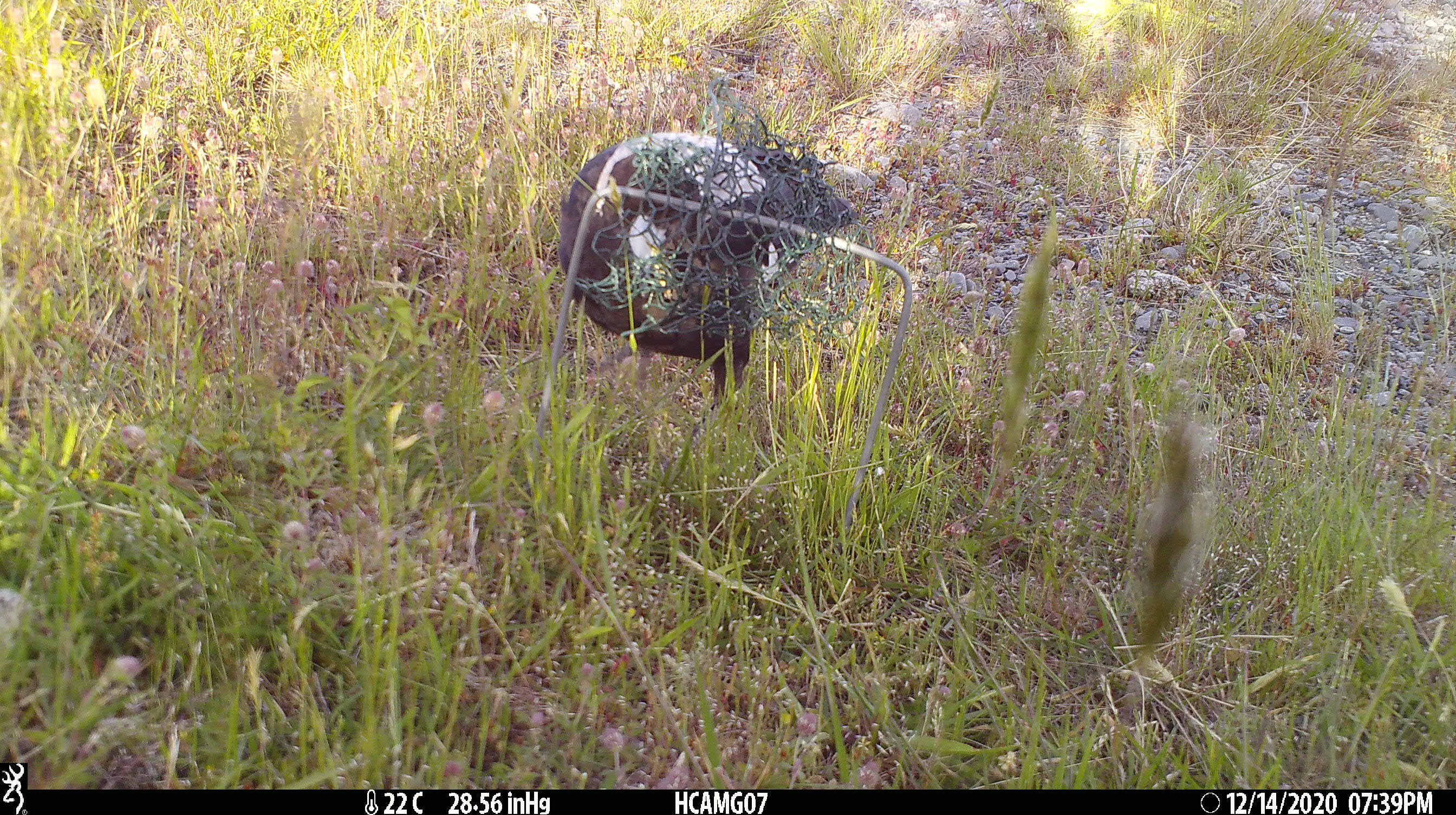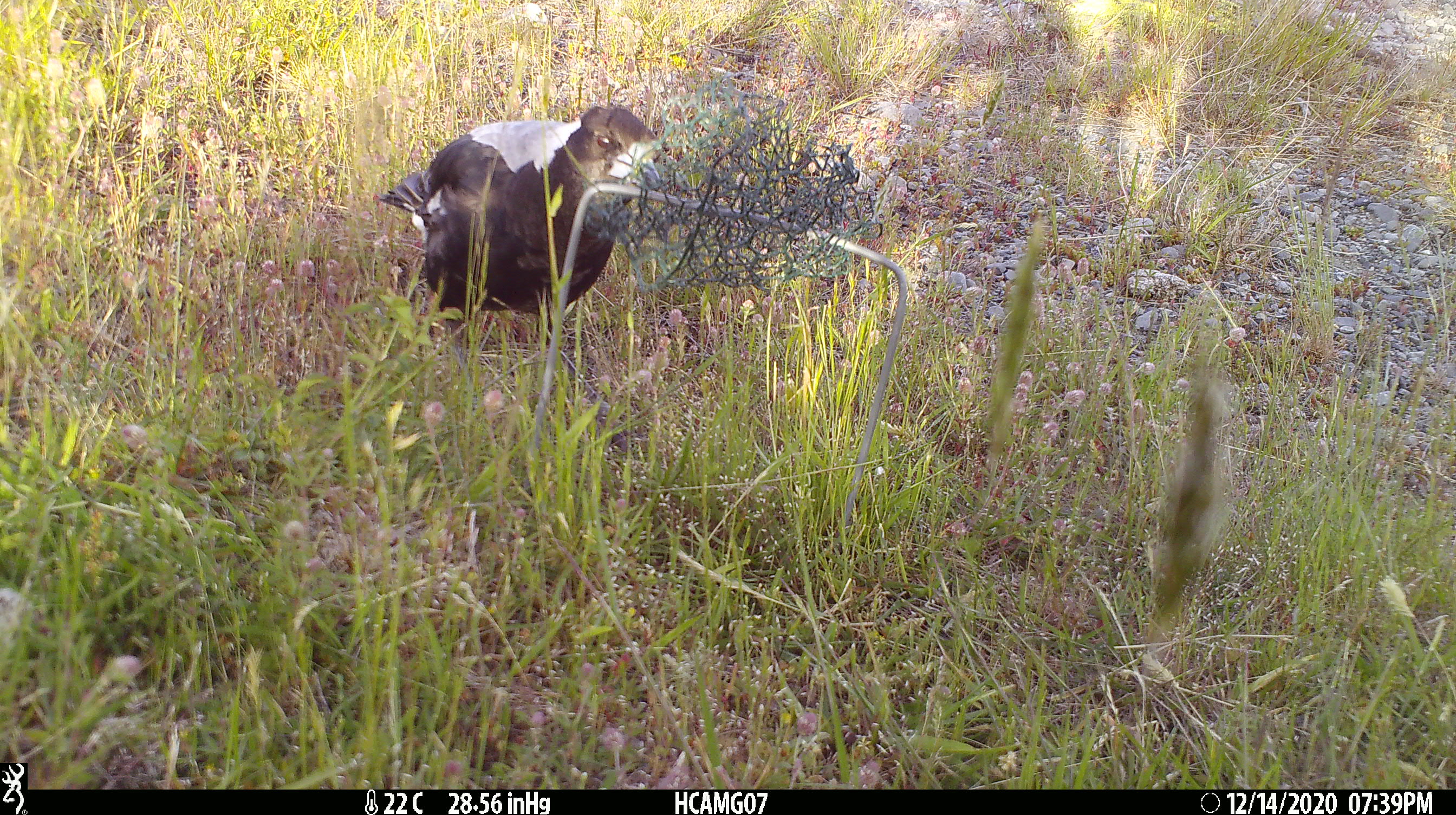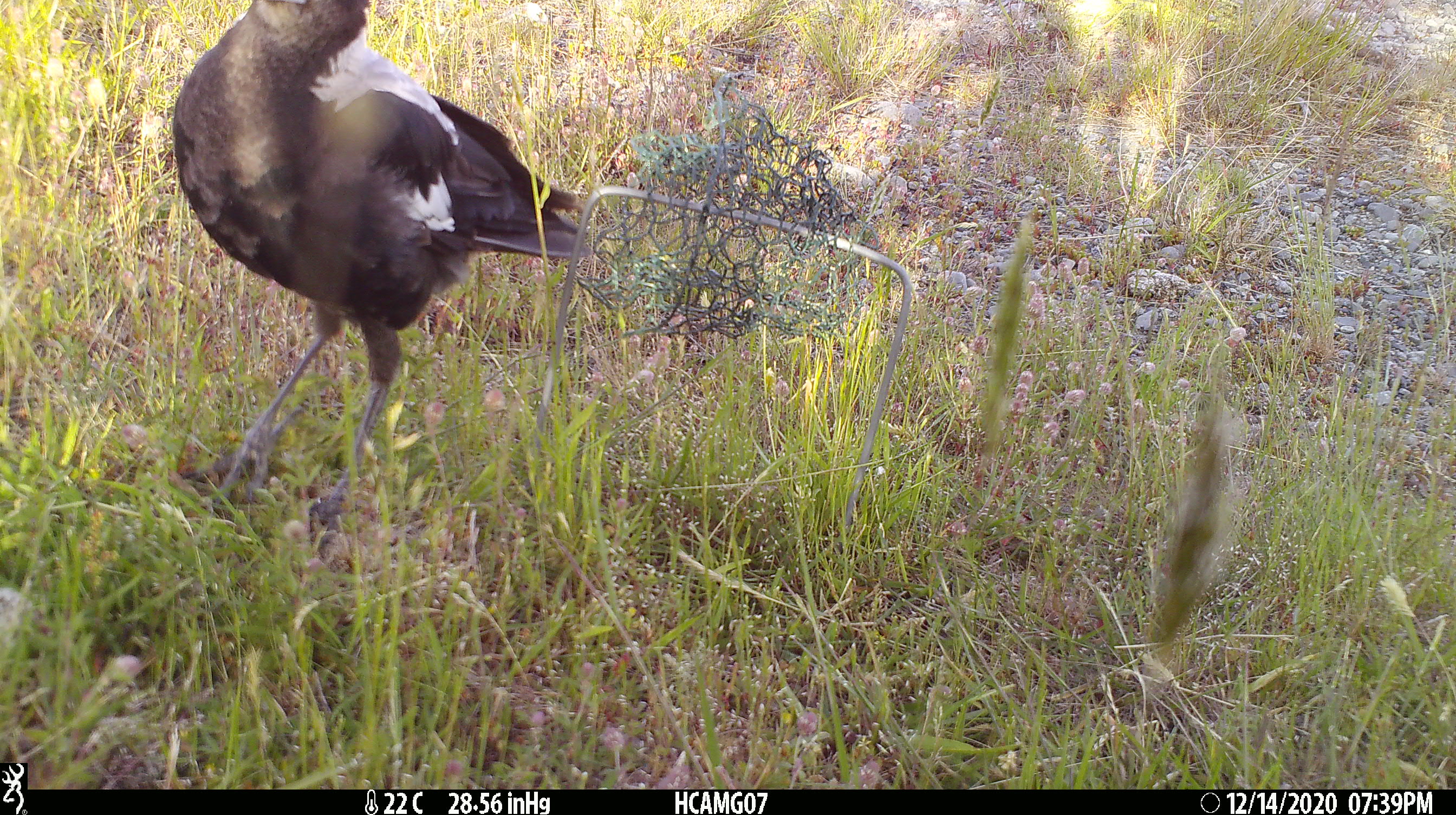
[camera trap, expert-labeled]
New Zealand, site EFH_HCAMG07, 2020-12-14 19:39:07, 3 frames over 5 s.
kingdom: Animalia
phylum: Chordata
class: Aves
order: Passeriformes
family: Artamidae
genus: Gymnorhina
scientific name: Gymnorhina tibicen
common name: australian magpie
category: magpie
Magpie (australian magpie) (Gymnorhina tibicen).